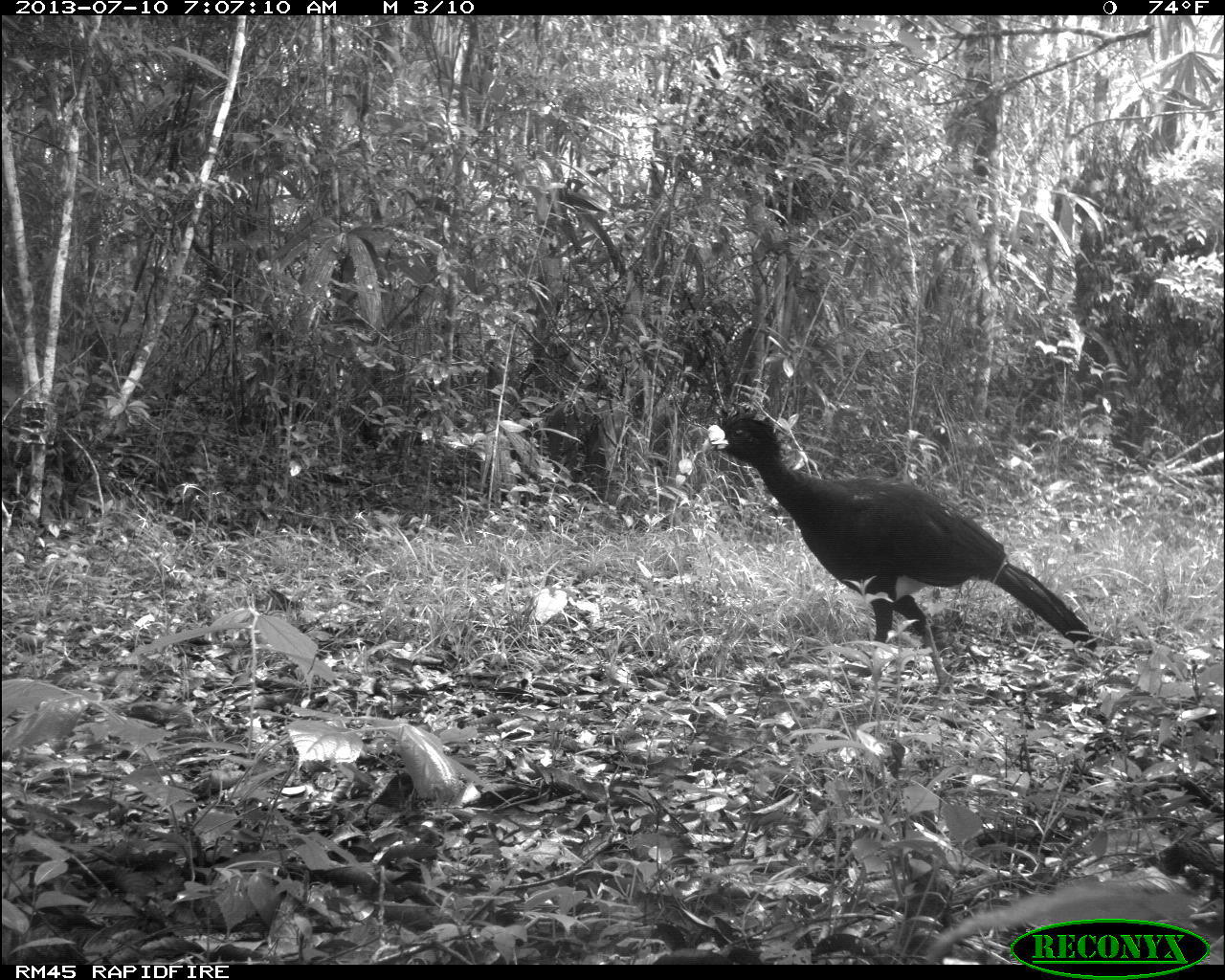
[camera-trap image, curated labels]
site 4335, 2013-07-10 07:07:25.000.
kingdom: Animalia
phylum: Chordata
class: Aves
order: Galliformes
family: Cracidae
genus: Crax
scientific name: Crax rubra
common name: great curassow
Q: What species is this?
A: Crax rubra (great curassow).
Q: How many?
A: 1.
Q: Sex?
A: Male.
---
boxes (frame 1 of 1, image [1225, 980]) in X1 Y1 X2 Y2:
crax rubra: 699 400 1098 697; 918 873 1198 959